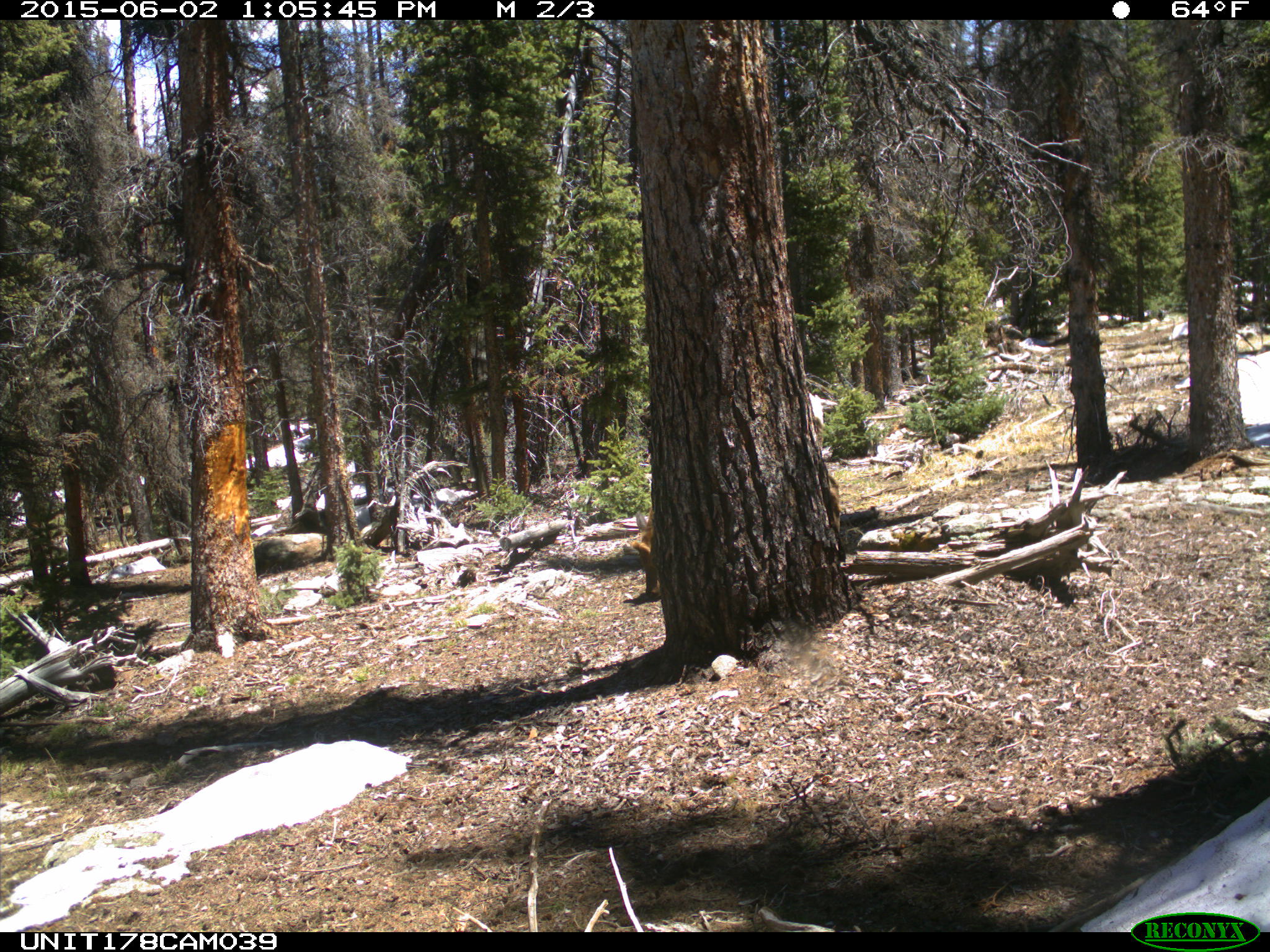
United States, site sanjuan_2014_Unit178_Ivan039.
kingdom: Animalia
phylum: Chordata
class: Mammalia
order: Artiodactyla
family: Cervidae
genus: Cervus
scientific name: Cervus elaphus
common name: red deer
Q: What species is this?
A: Cervus elaphus (red deer).